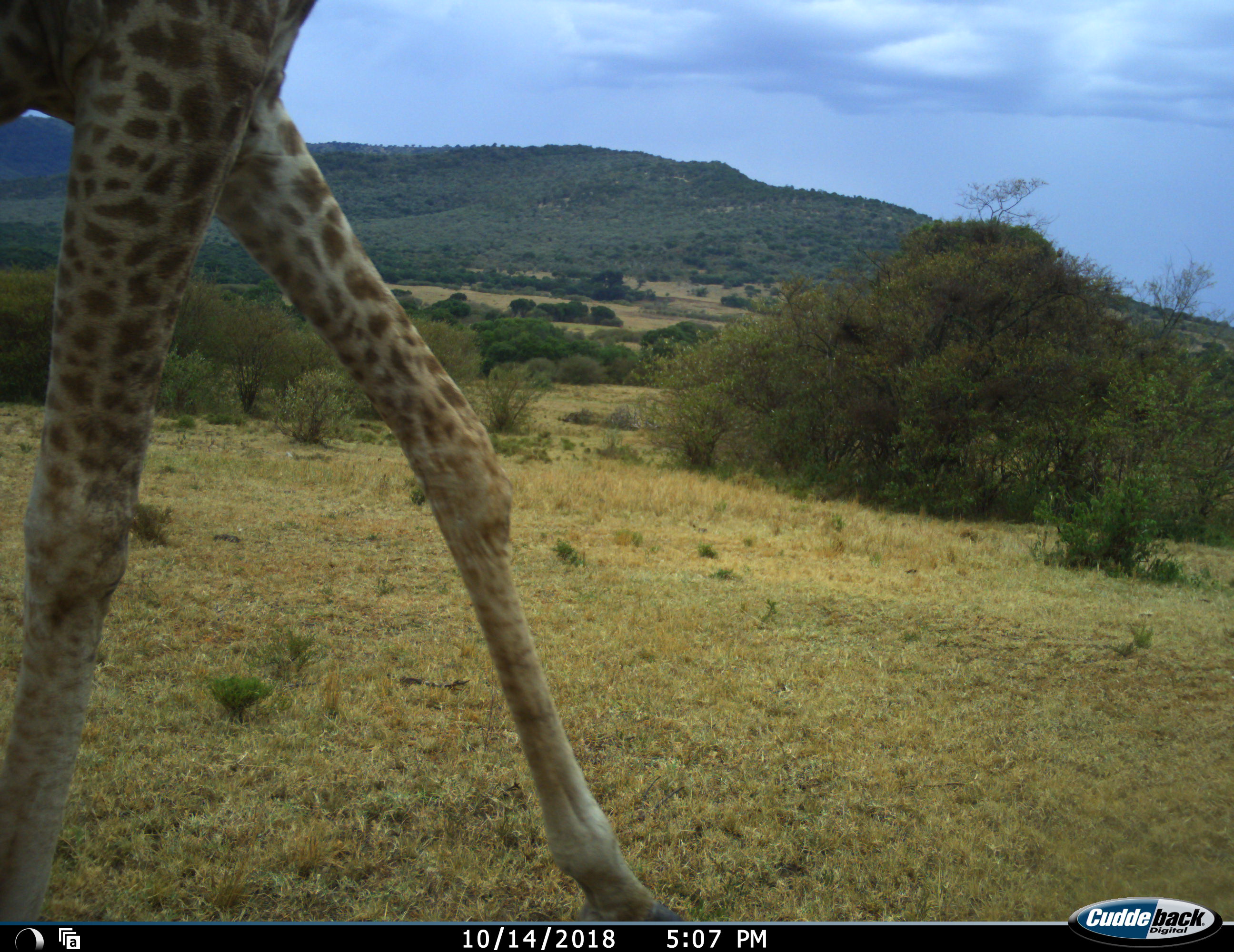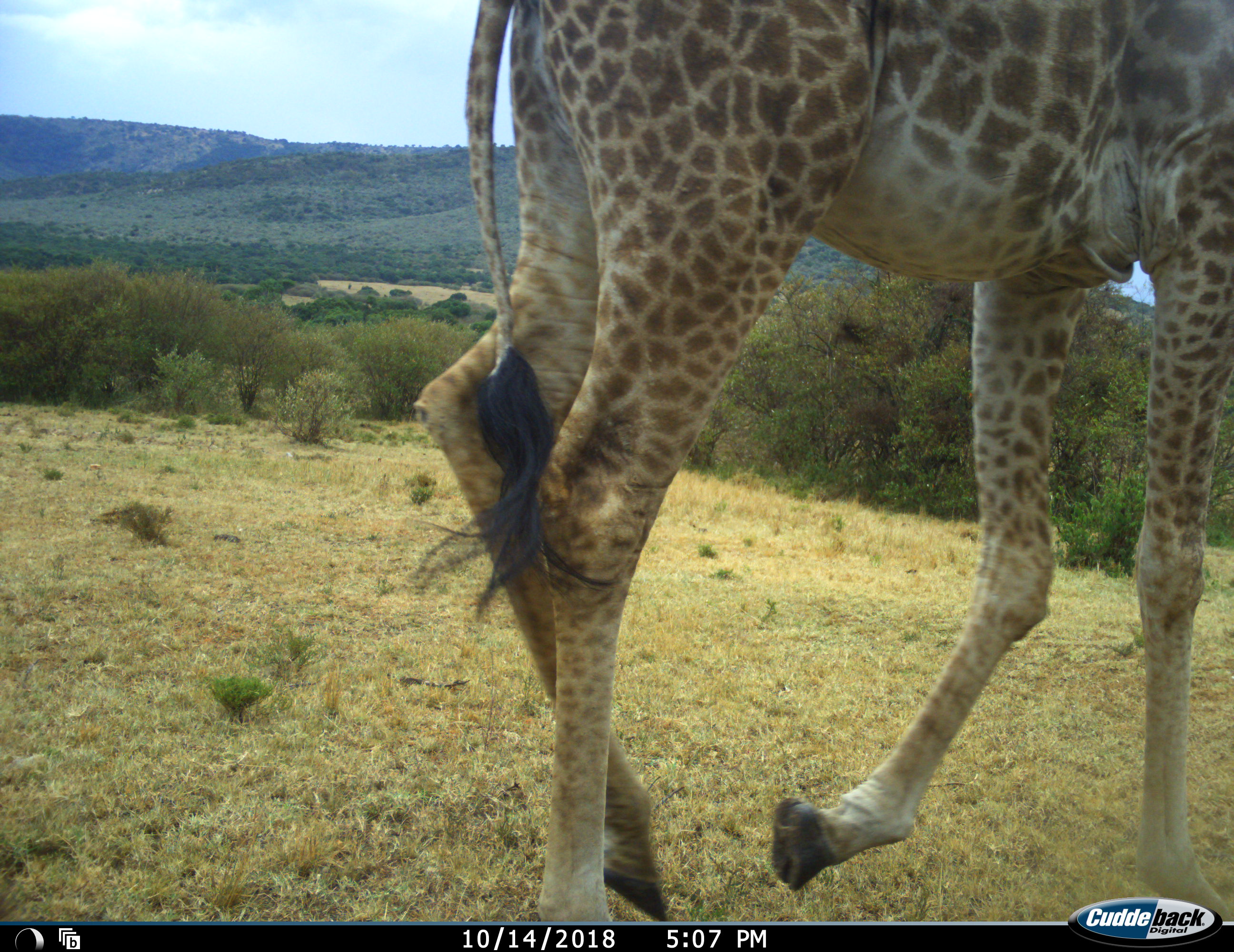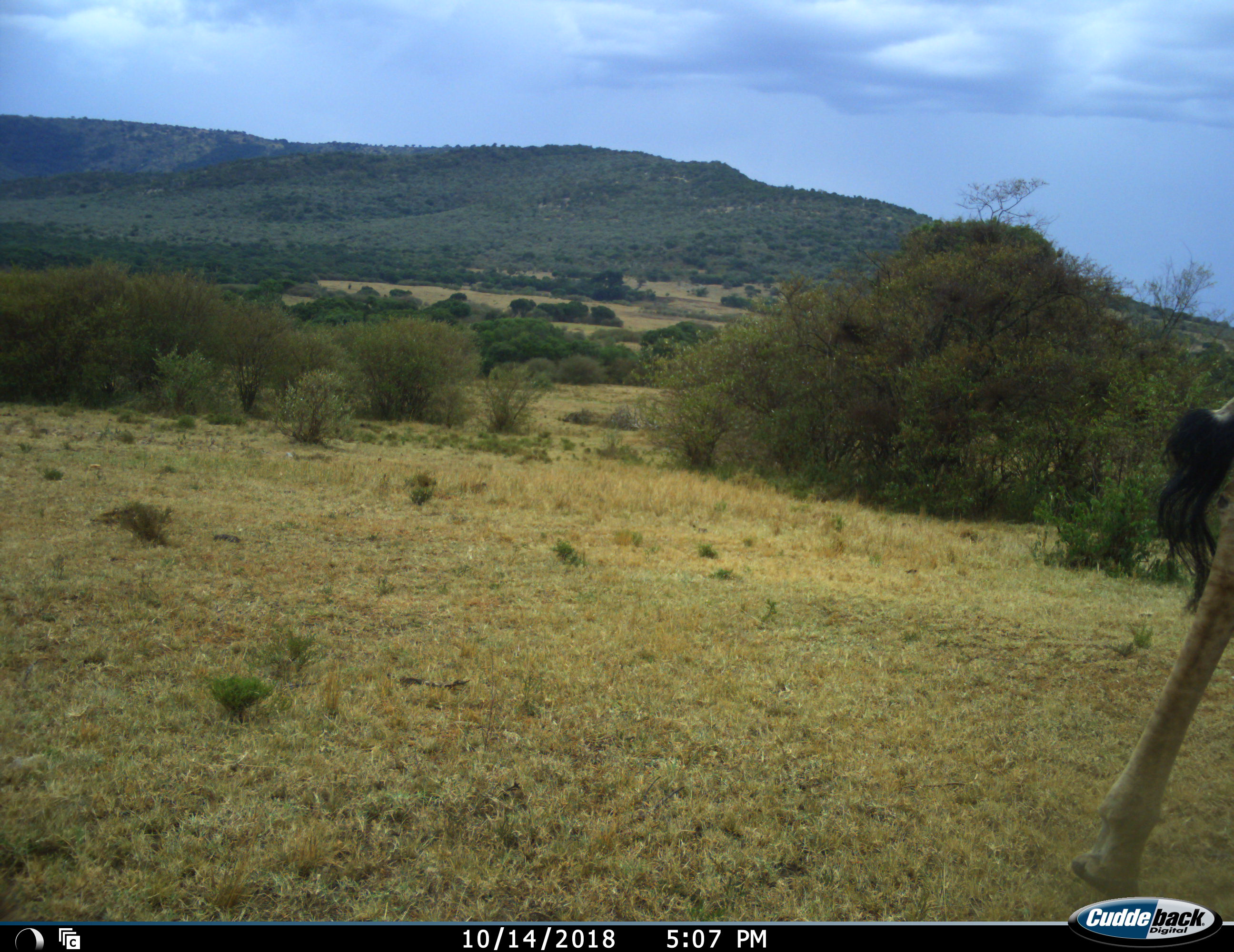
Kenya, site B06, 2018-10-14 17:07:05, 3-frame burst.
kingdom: Animalia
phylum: Chordata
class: Mammalia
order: Artiodactyla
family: Giraffidae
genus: Giraffa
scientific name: Giraffa camelopardalis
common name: giraffe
Giraffe (Giraffa camelopardalis), count 1. Behavior (volunteer vote fractions): standing 10%, resting 0%, moving 100%, interacting 0%. Young present (vote fraction): 0%. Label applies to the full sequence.